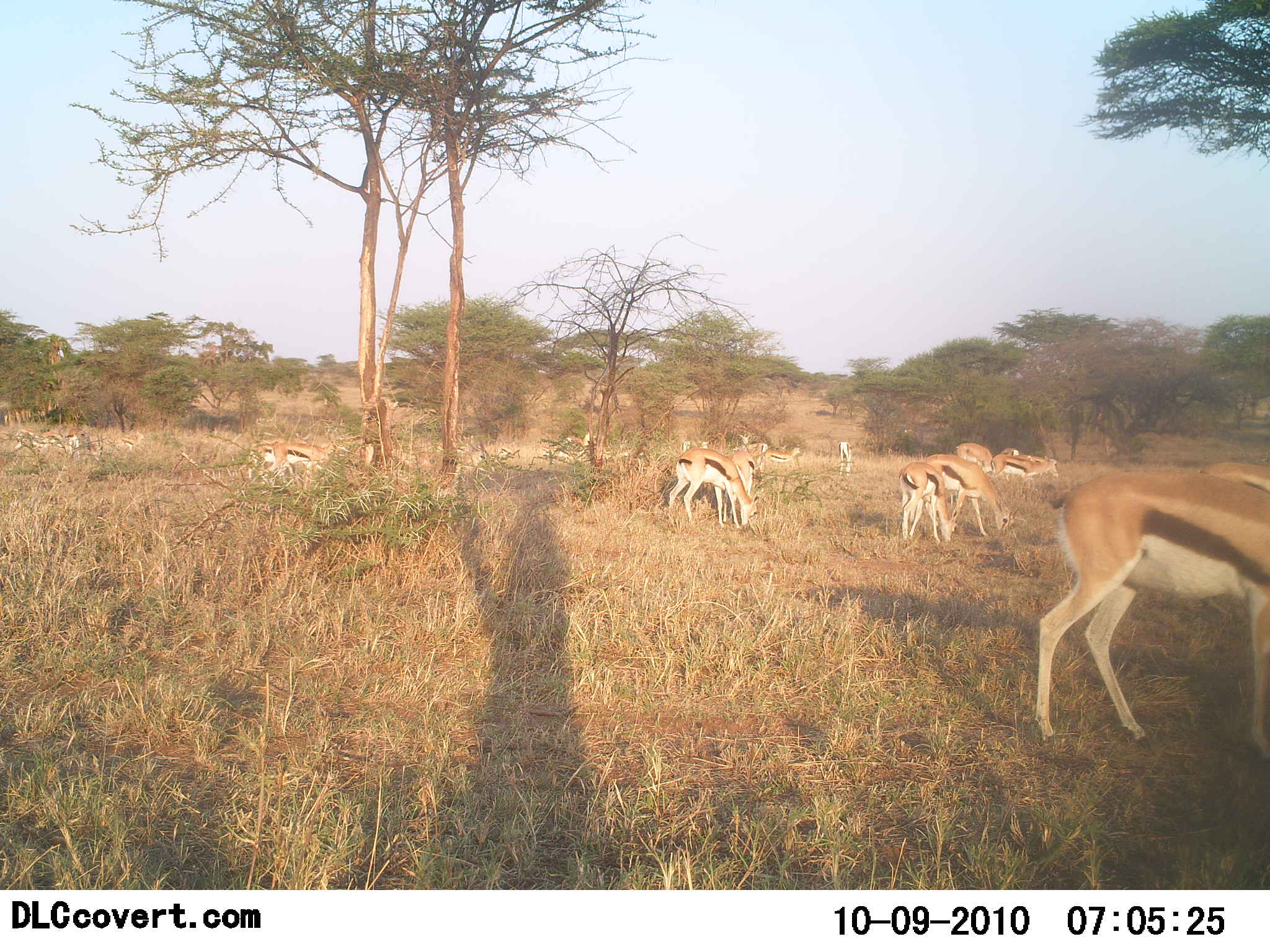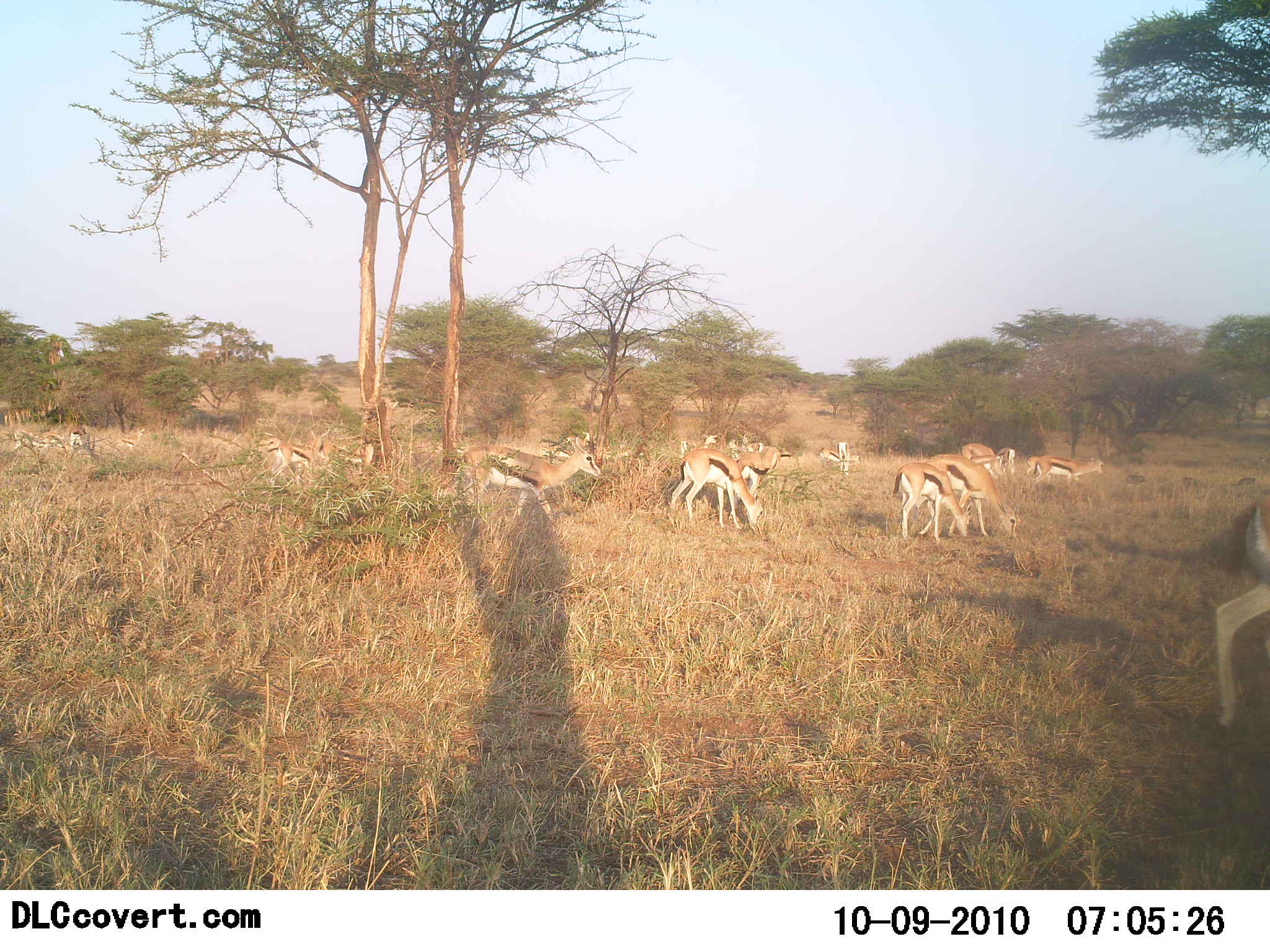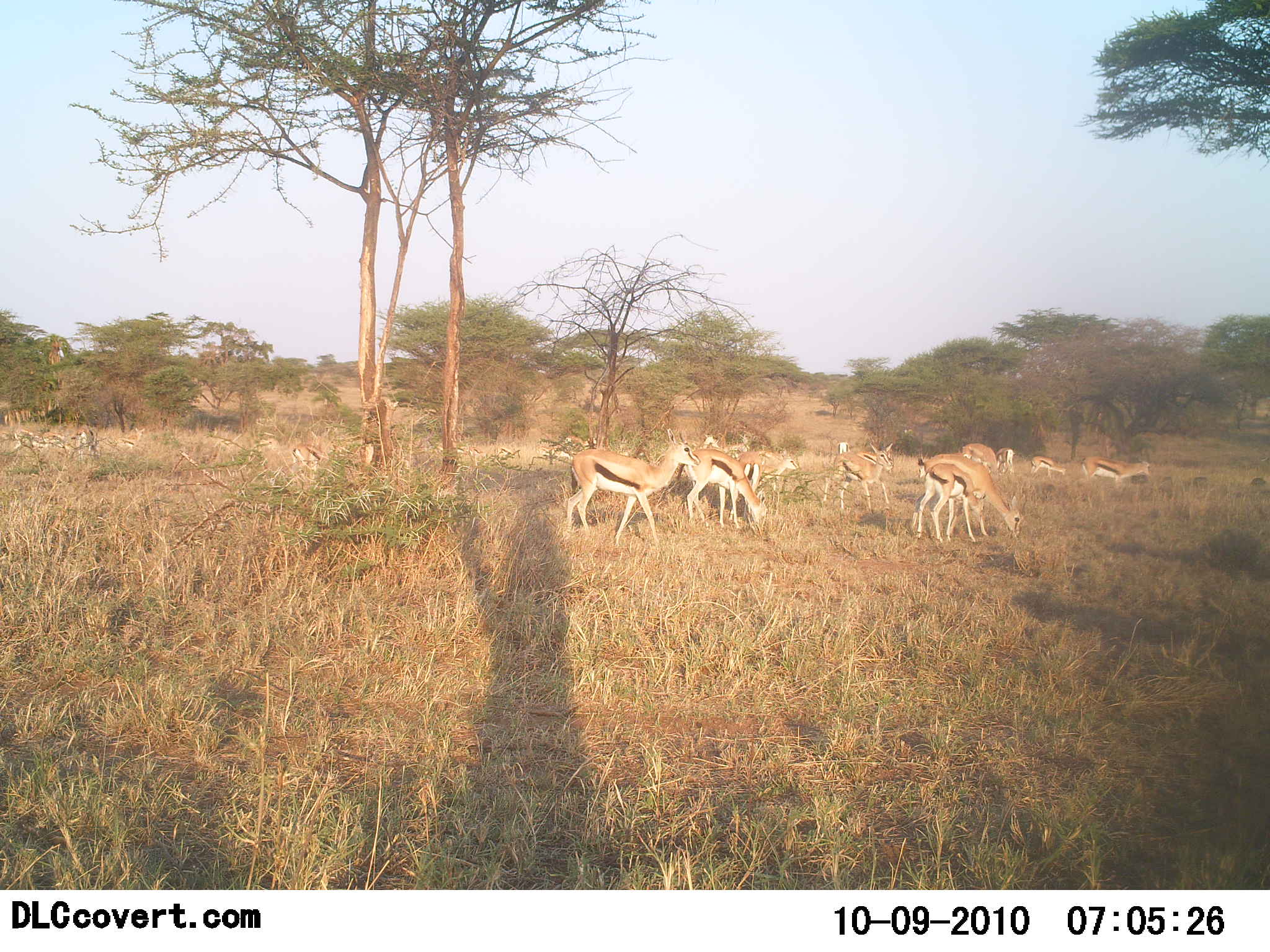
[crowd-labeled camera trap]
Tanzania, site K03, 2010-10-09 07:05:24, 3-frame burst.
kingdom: Animalia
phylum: Chordata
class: Mammalia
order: Artiodactyla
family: Bovidae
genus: Eudorcas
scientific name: Eudorcas thomsonii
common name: thomson's gazelle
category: gazellethomsons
Gazellethomsons (thomson's gazelle) (Eudorcas thomsonii), count 11-50. Behavior (volunteer vote fractions): standing 33%, resting 0%, moving 75%, interacting 8%. Young present (vote fraction): 0%. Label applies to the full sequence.